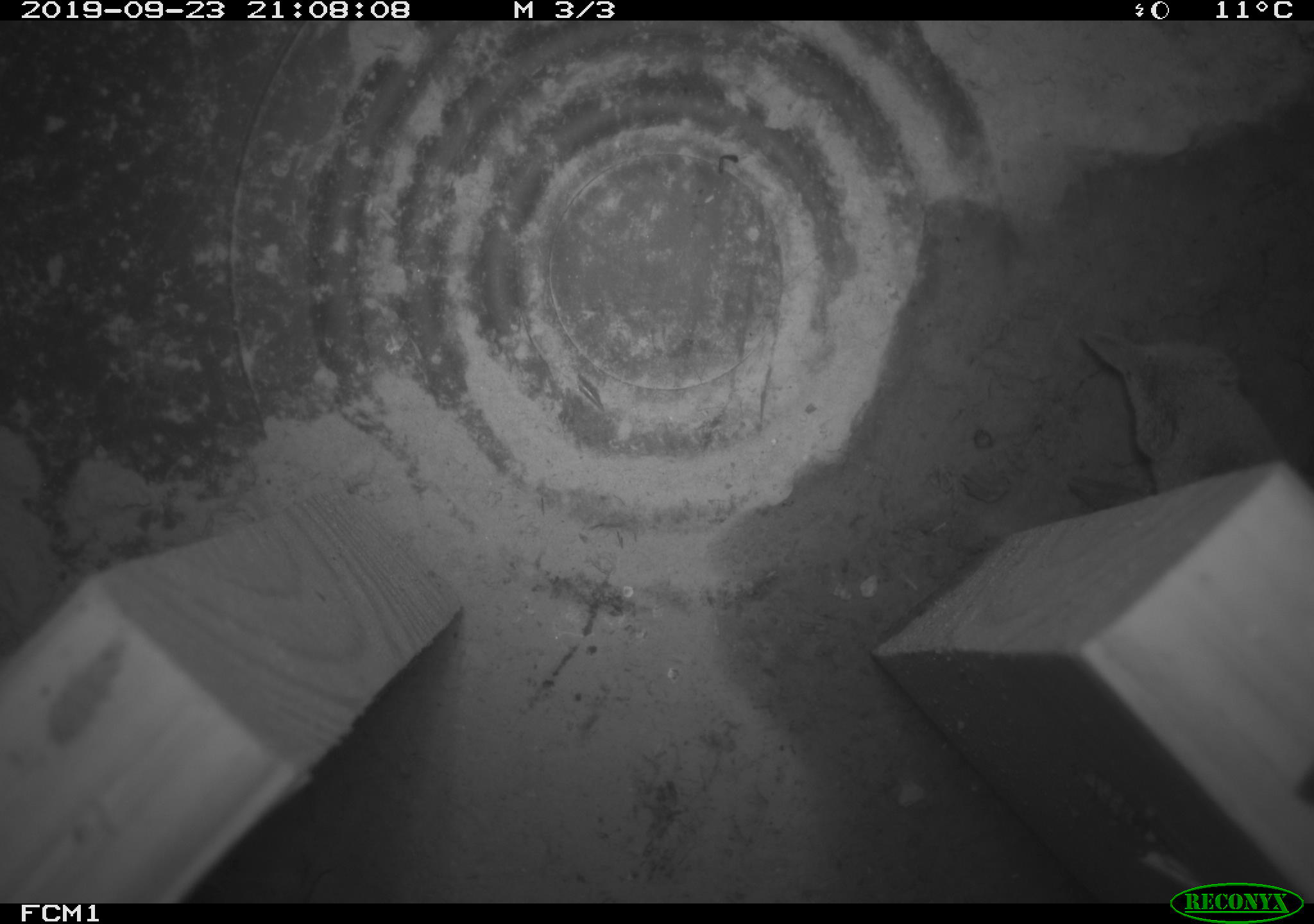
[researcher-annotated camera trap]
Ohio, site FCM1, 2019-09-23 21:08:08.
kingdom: Animalia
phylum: Chordata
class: Mammalia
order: Eulipotyphla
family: Soricidae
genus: Sorex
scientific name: Sorex cinereus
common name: masked shrew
Masked shrew (Sorex cinereus).